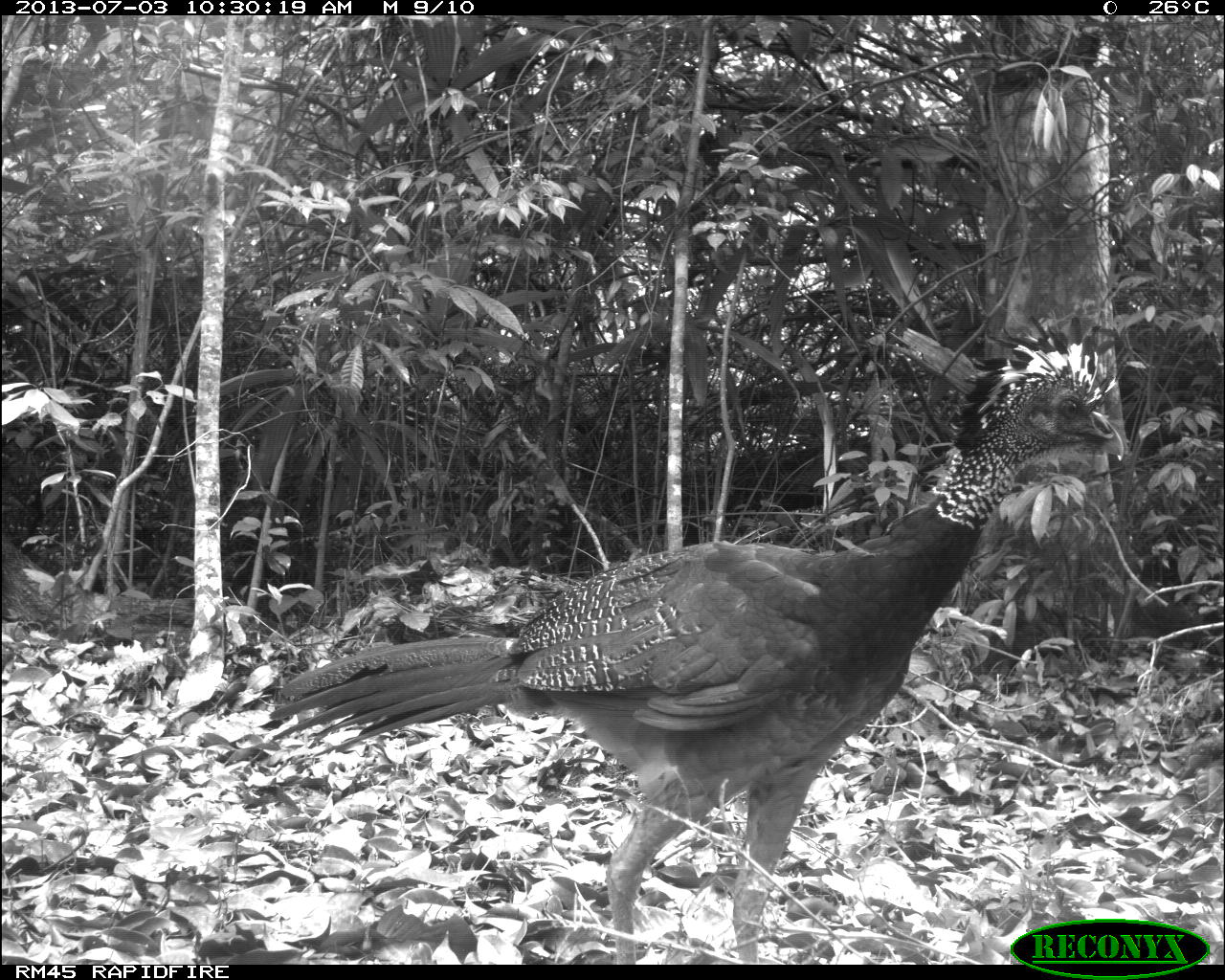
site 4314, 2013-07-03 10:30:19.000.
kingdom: Animalia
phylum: Chordata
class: Aves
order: Galliformes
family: Cracidae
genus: Crax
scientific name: Crax rubra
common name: great curassow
Crax rubra (great curassow), count 2.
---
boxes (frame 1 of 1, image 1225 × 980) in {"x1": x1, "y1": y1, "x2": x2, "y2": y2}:
crax rubra: {"x1": 268, "y1": 313, "x2": 1123, "y2": 963}